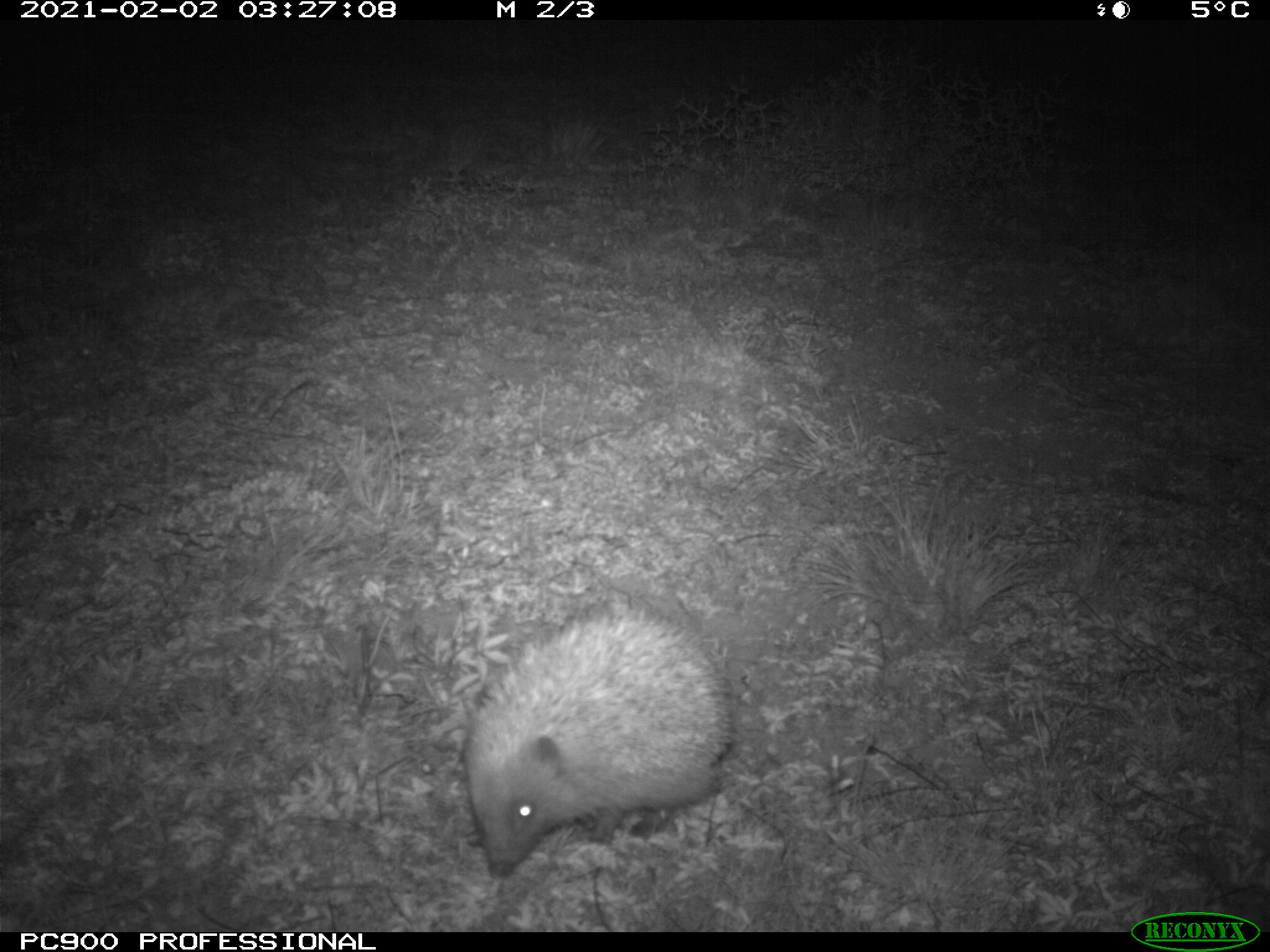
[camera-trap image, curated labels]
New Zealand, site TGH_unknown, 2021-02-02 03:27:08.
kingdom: Animalia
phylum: Chordata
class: Mammalia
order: Eulipotyphla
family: Erinaceidae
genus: Erinaceus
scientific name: Erinaceus europaeus europaeus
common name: european hedgehog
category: hedgehog